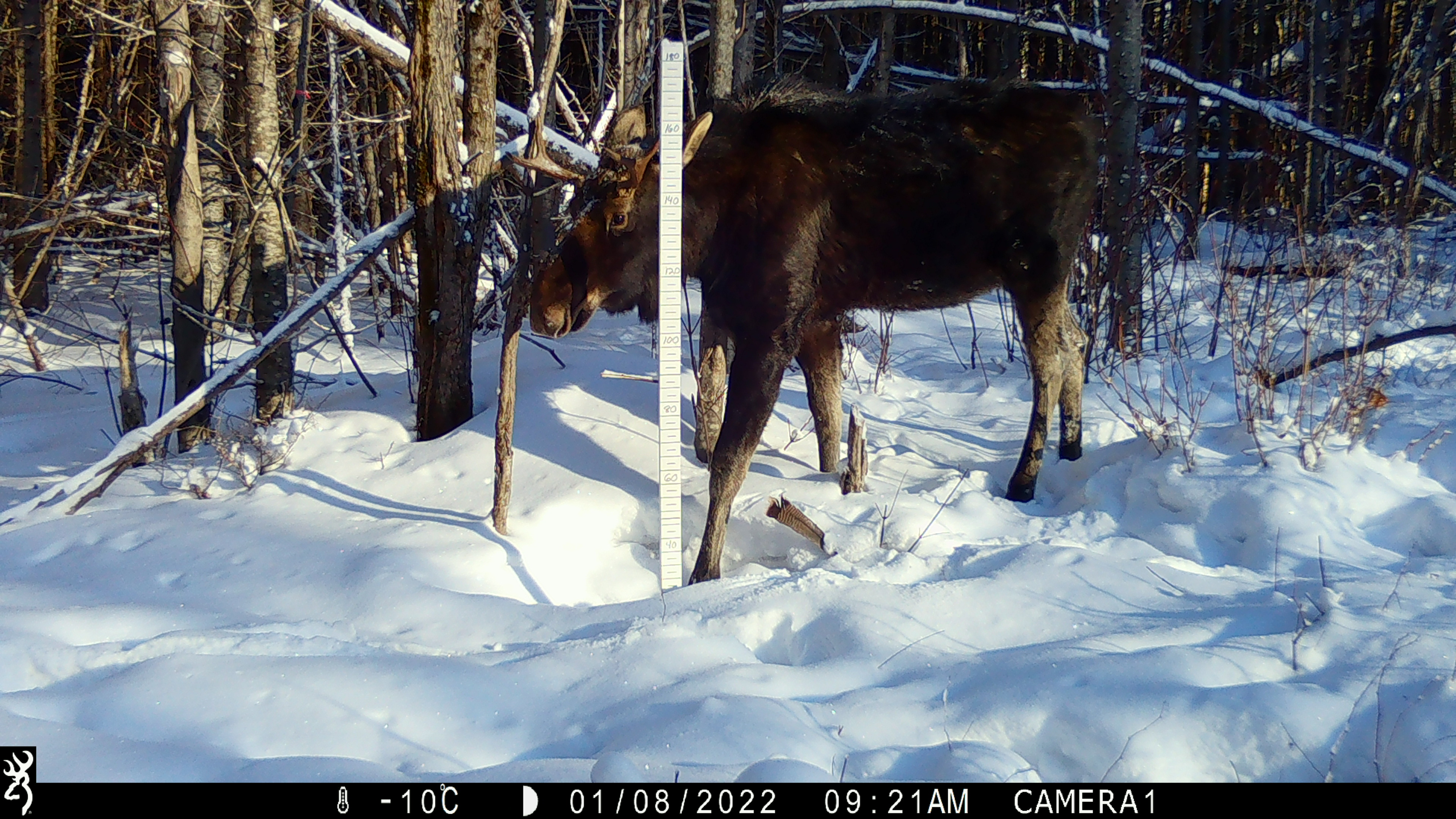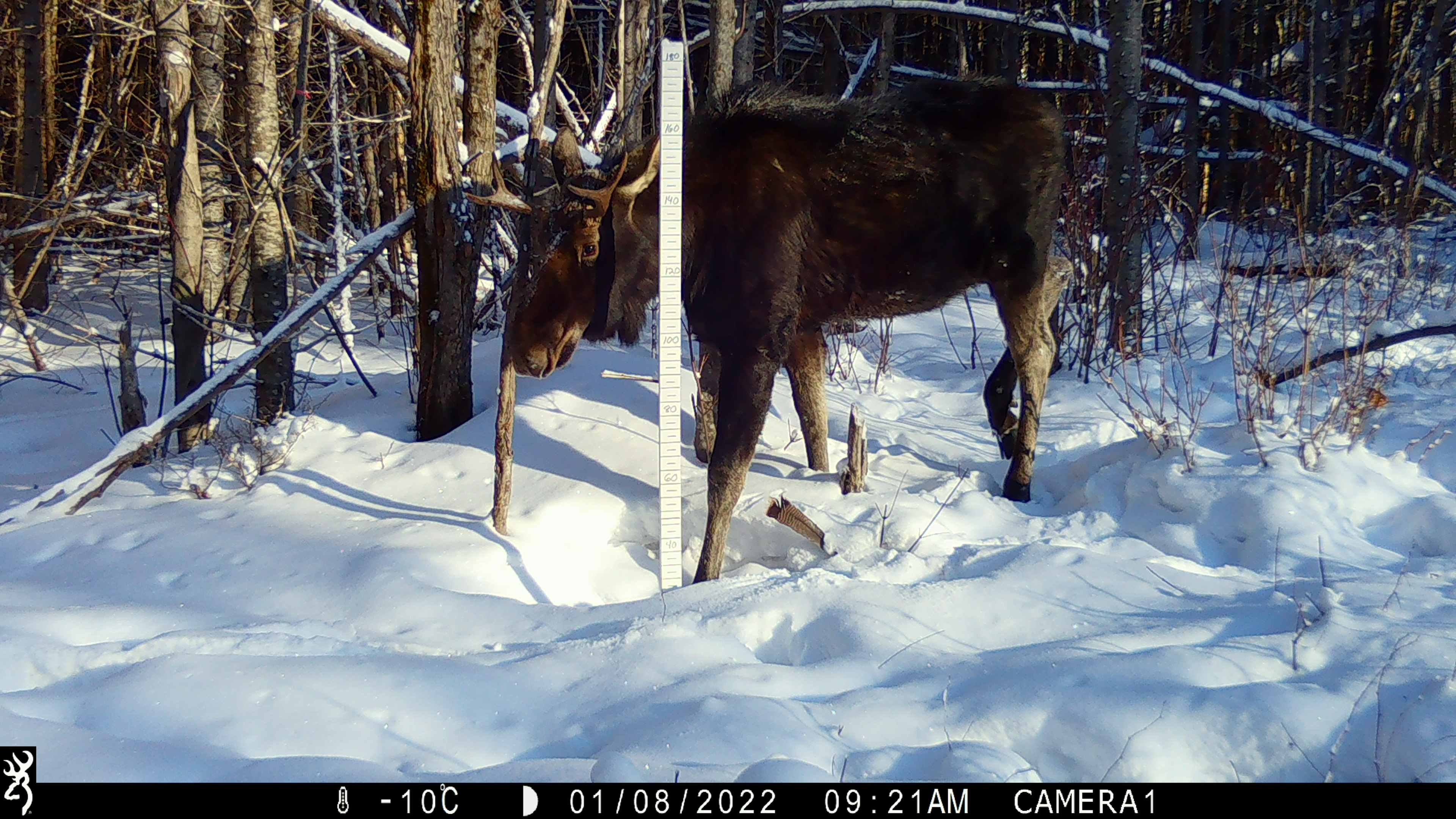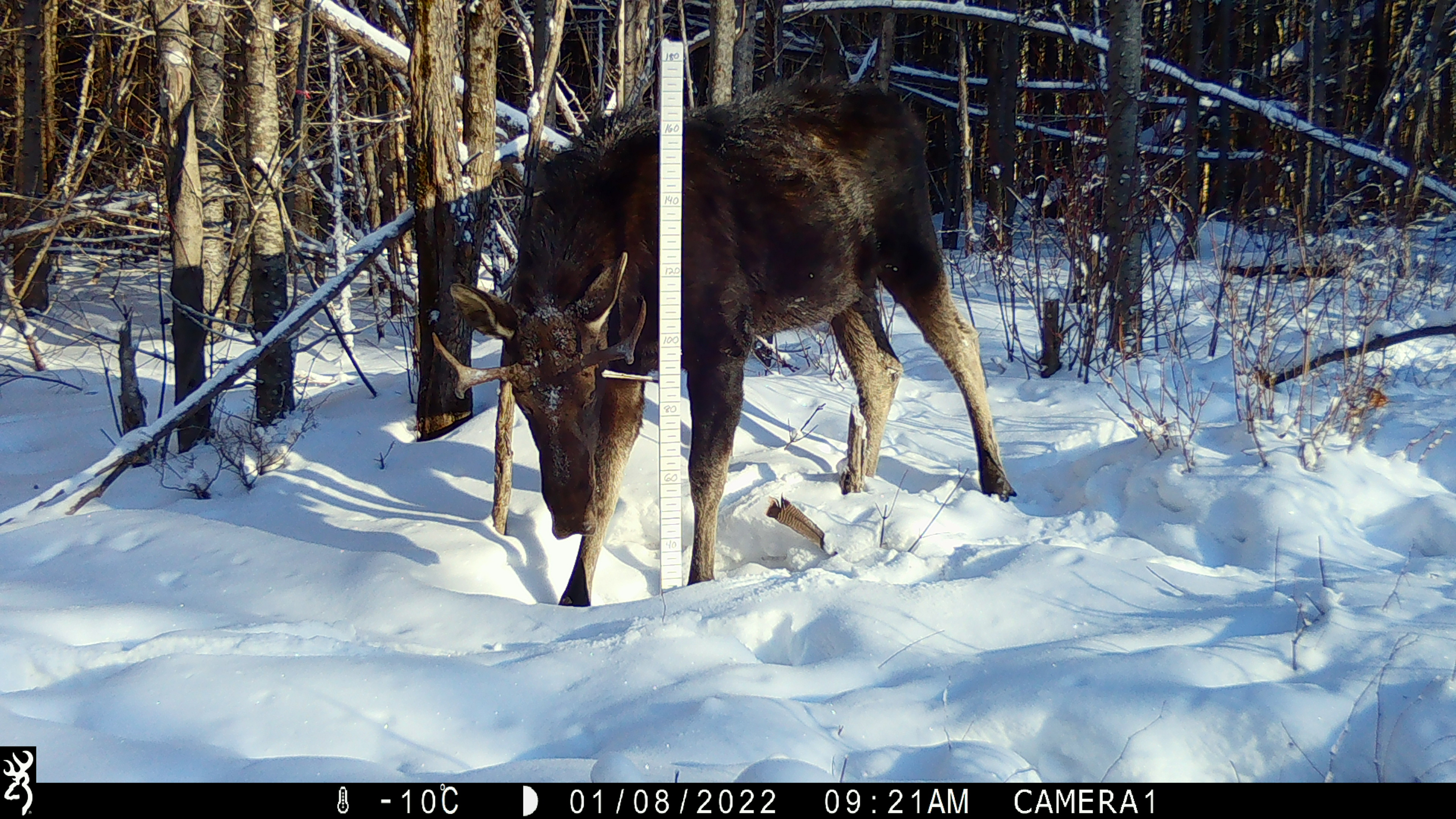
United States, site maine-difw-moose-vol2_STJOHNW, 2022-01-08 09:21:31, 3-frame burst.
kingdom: Animalia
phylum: Chordata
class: Mammalia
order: Artiodactyla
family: Cervidae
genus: Alces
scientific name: Alces alces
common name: moose